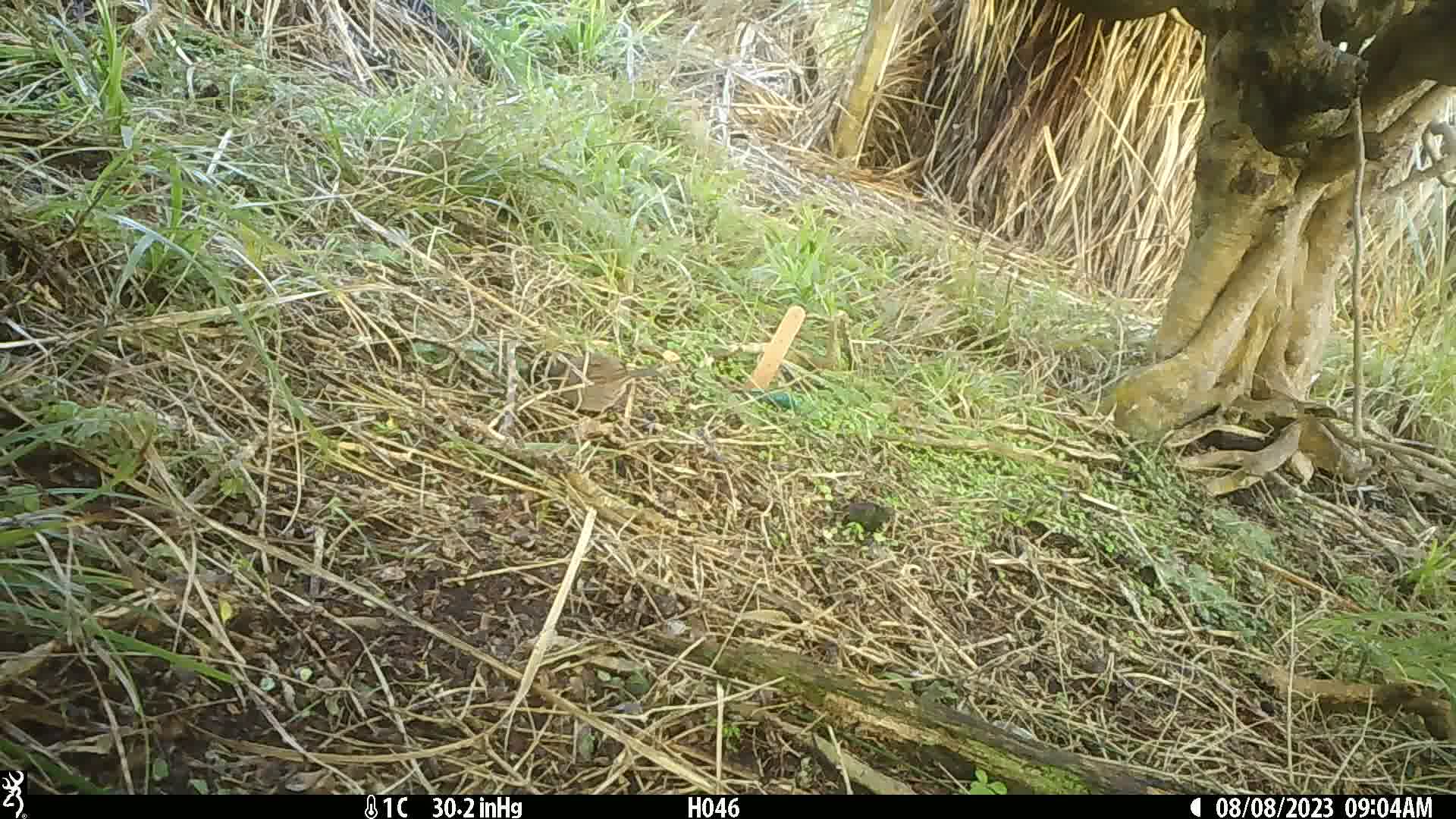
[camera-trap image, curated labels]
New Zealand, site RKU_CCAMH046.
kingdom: Animalia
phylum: Chordata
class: Aves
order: Passeriformes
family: Prunellidae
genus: Prunella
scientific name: Prunella modularis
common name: dunnock